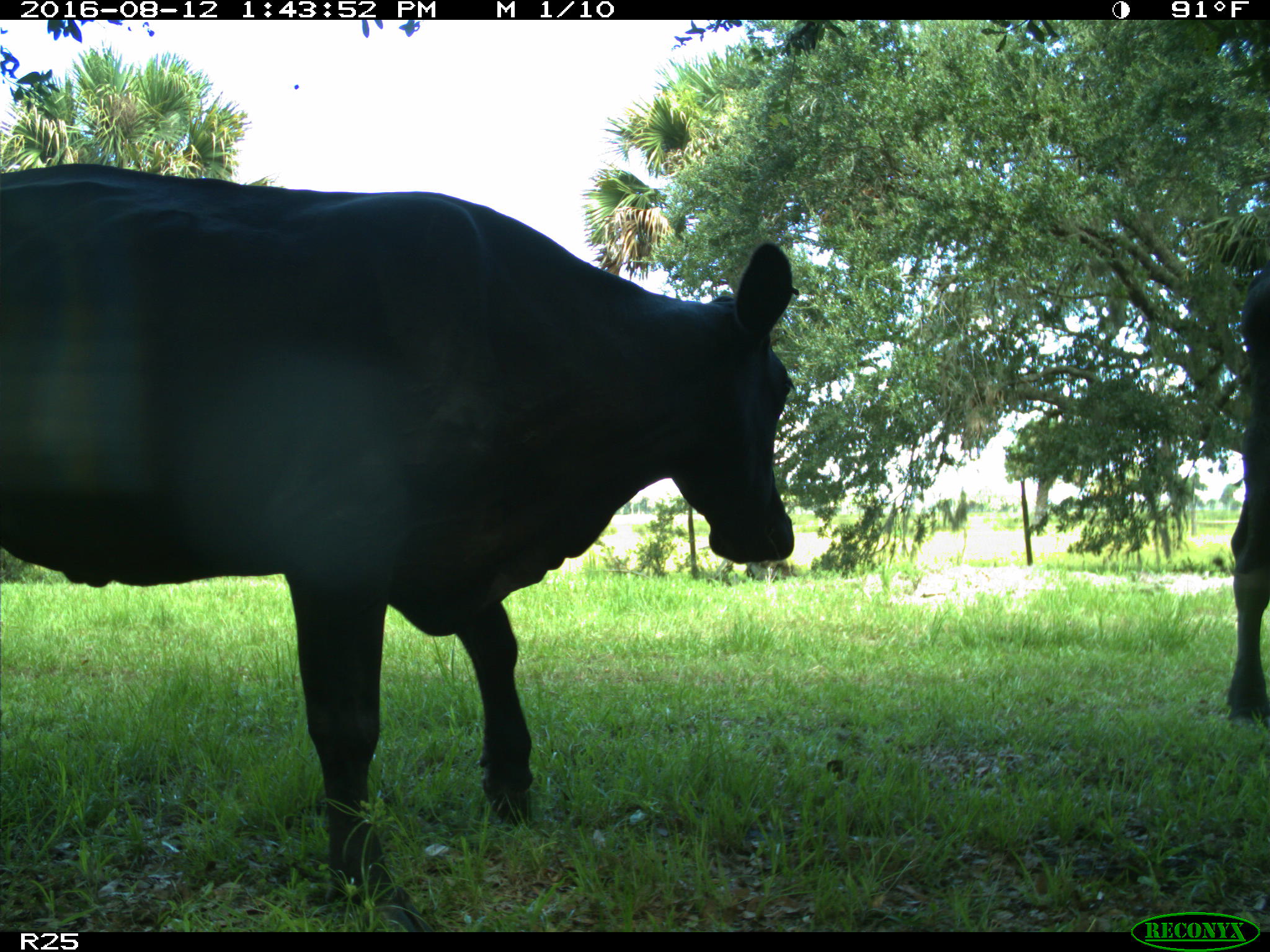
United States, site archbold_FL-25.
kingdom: Animalia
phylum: Chordata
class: Mammalia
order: Artiodactyla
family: Bovidae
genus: Bos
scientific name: Bos taurus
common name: domestic cow